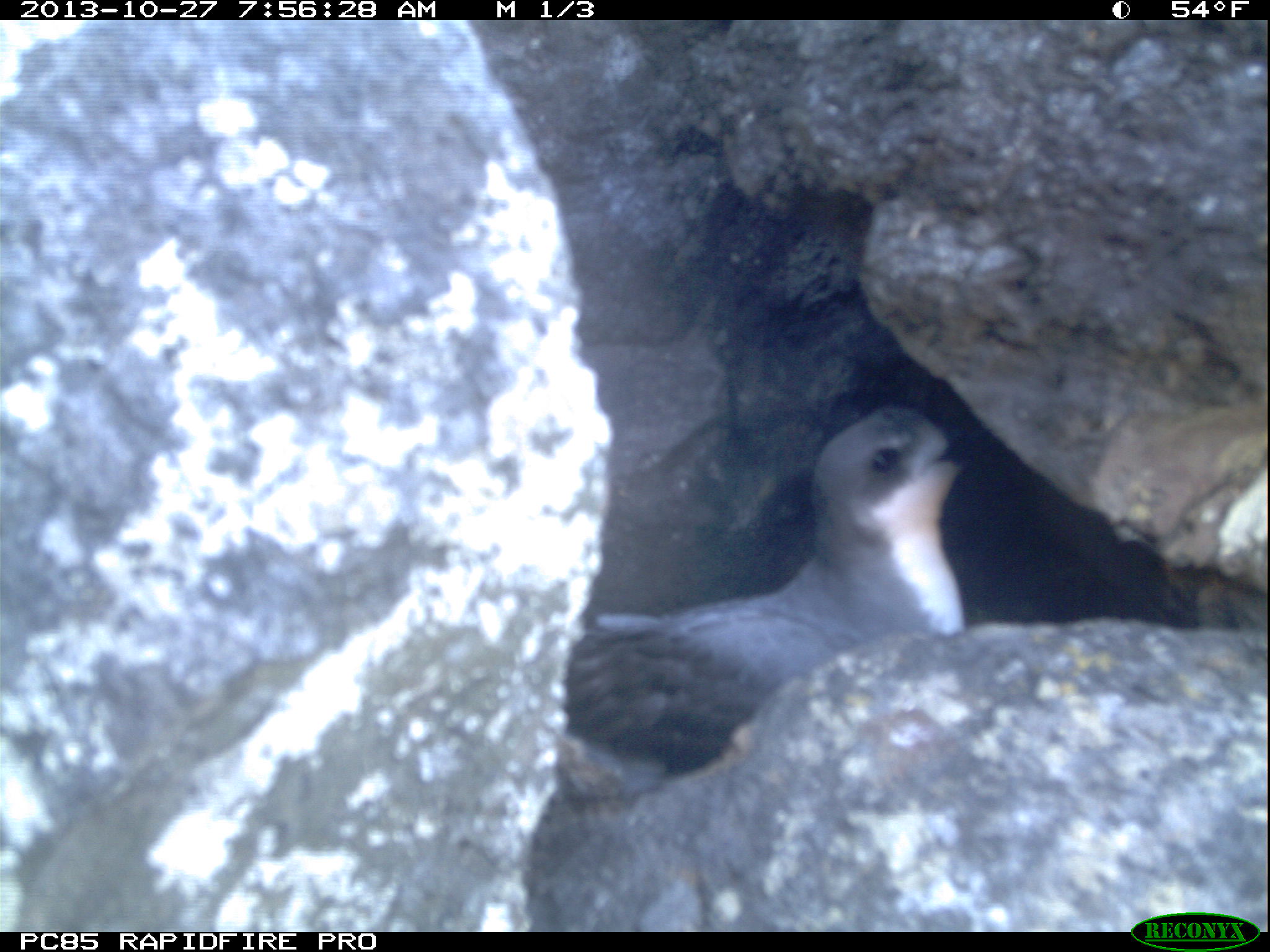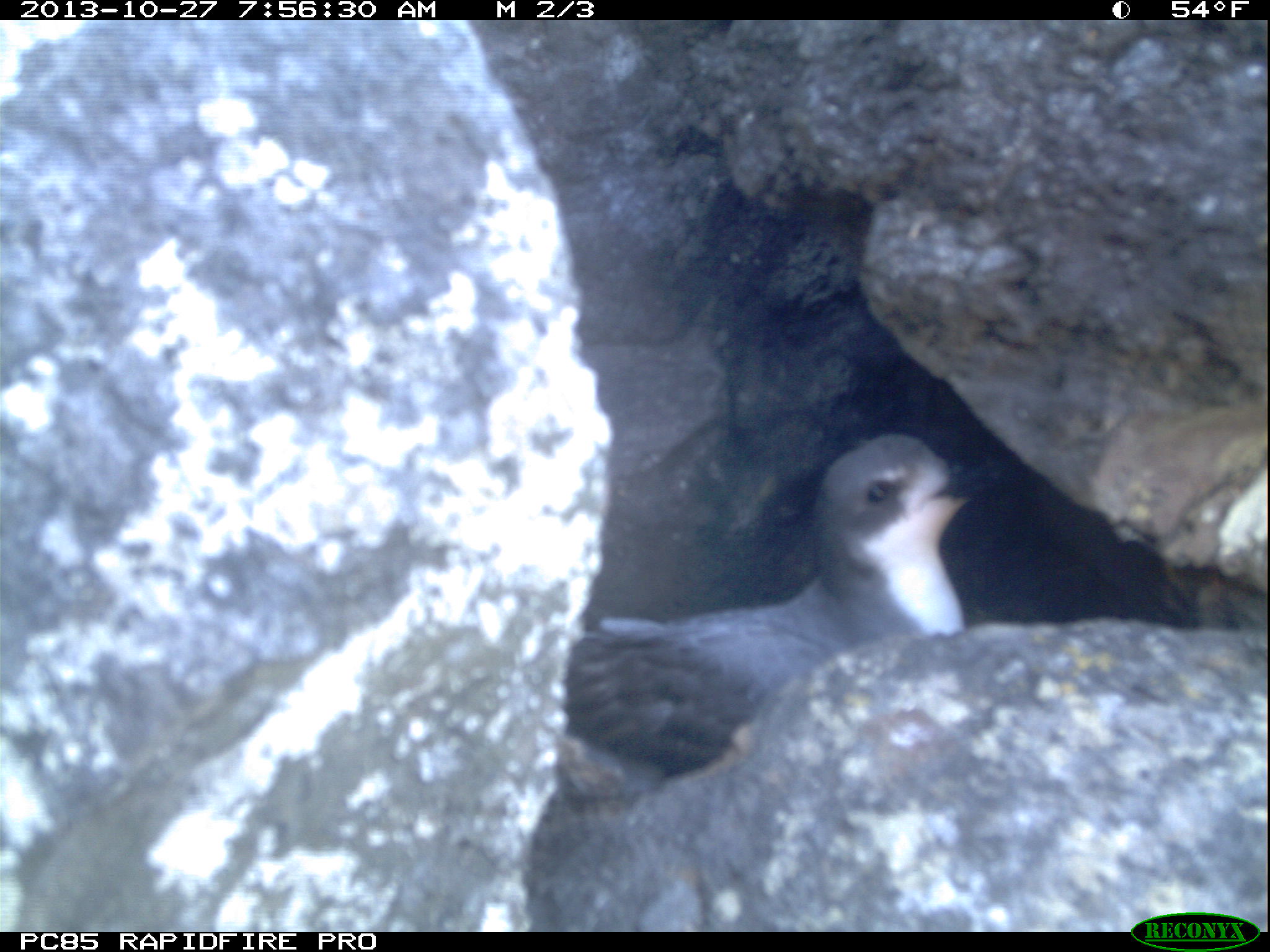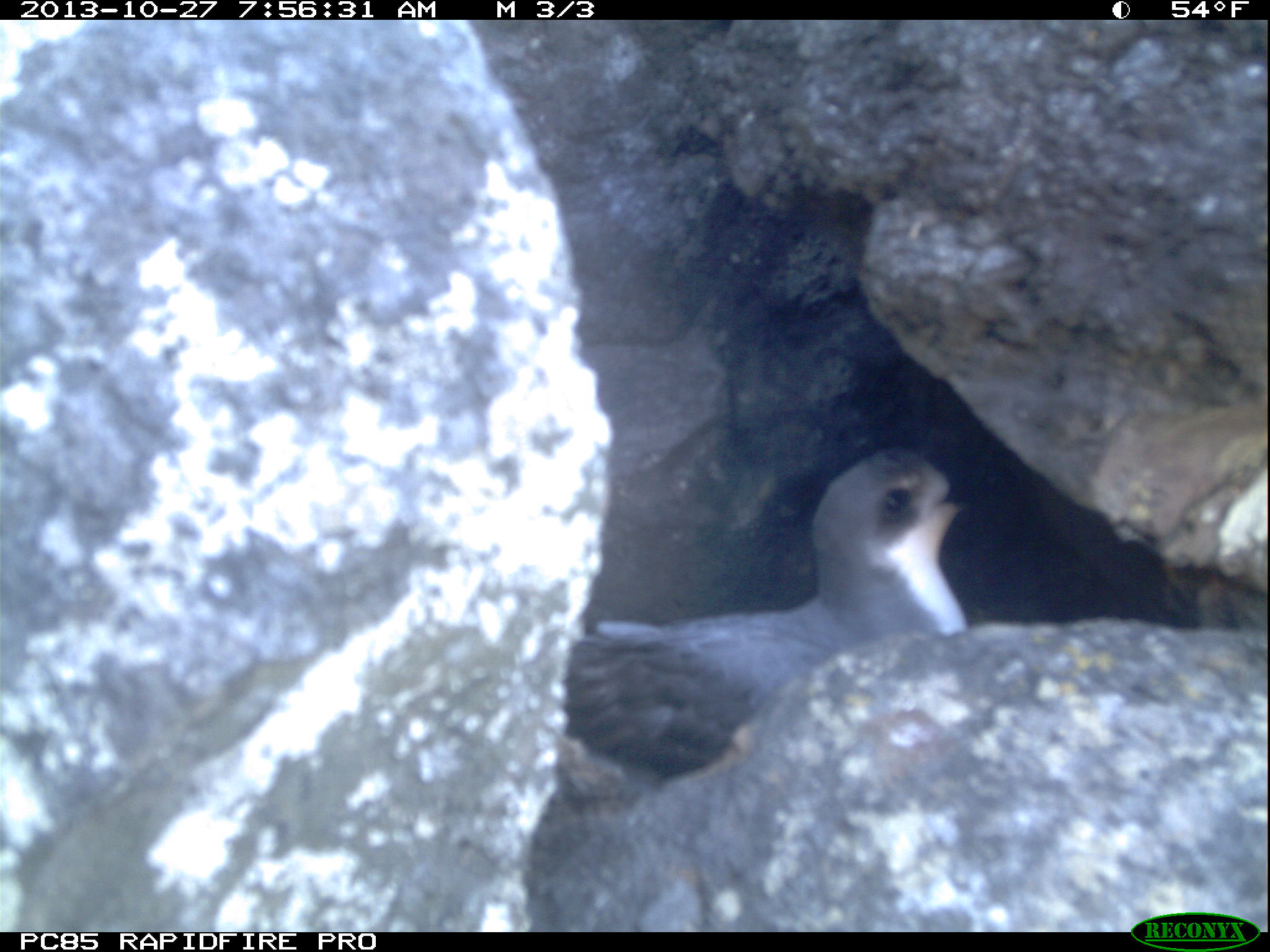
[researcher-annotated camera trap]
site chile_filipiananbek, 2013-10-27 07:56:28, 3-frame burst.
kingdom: Animalia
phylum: Chordata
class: Aves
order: Procellariiformes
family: Procellariidae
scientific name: Procellariidae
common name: petrel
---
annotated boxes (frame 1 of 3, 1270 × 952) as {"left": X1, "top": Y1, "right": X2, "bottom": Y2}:
petrel: {"left": 547, "top": 398, "right": 977, "bottom": 785}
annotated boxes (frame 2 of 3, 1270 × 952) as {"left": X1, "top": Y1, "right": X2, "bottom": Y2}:
petrel: {"left": 534, "top": 428, "right": 1007, "bottom": 855}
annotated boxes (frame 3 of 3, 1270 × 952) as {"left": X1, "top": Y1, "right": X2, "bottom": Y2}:
petrel: {"left": 548, "top": 444, "right": 975, "bottom": 770}